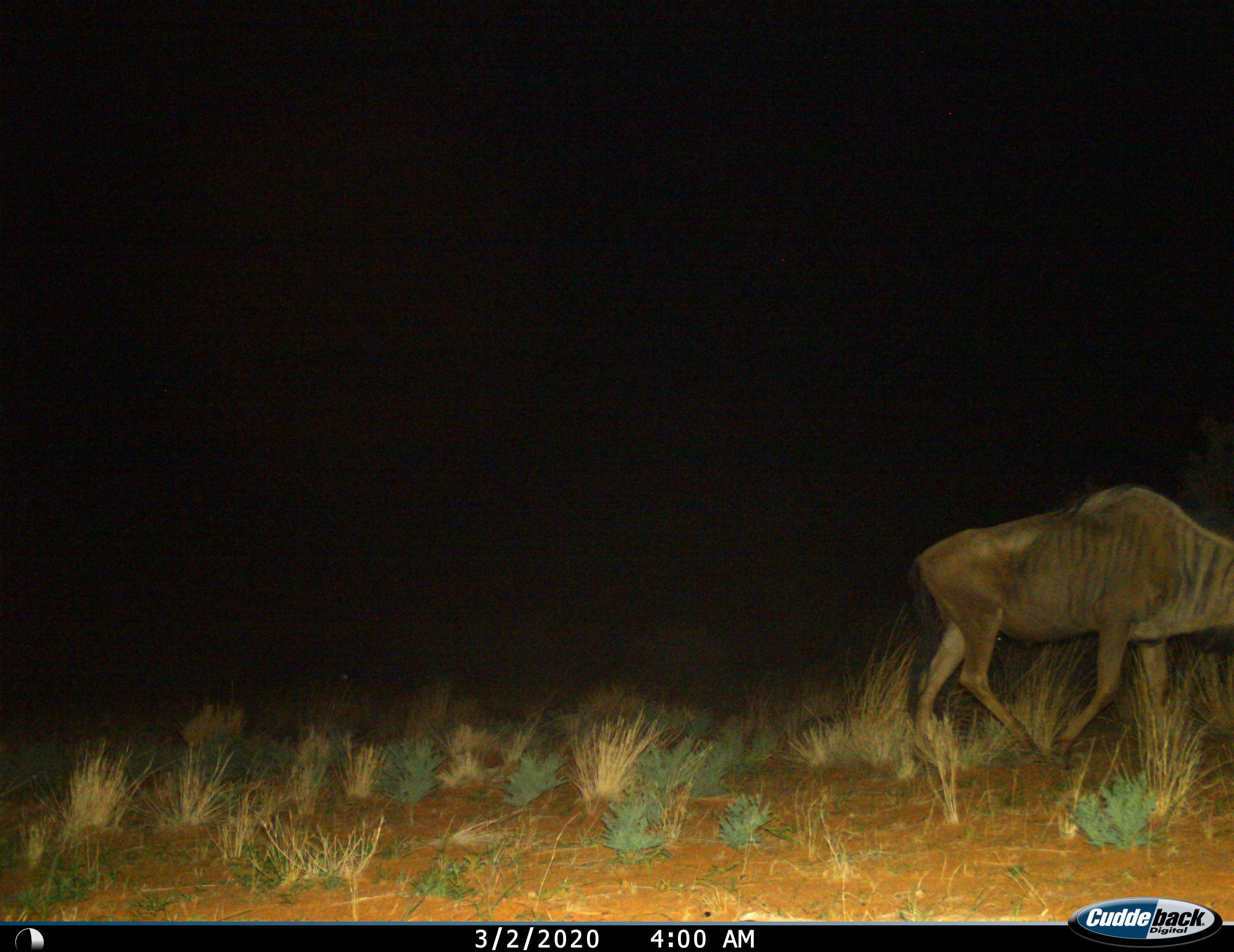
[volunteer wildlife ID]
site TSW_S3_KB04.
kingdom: Animalia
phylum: Chordata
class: Mammalia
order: Artiodactyla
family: Bovidae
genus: Connochaetes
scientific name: Connochaetes taurinus taurinus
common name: blue wildebeest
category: wildebeestblue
Wildebeestblue (blue wildebeest) (Connochaetes taurinus taurinus), count 1. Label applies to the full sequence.